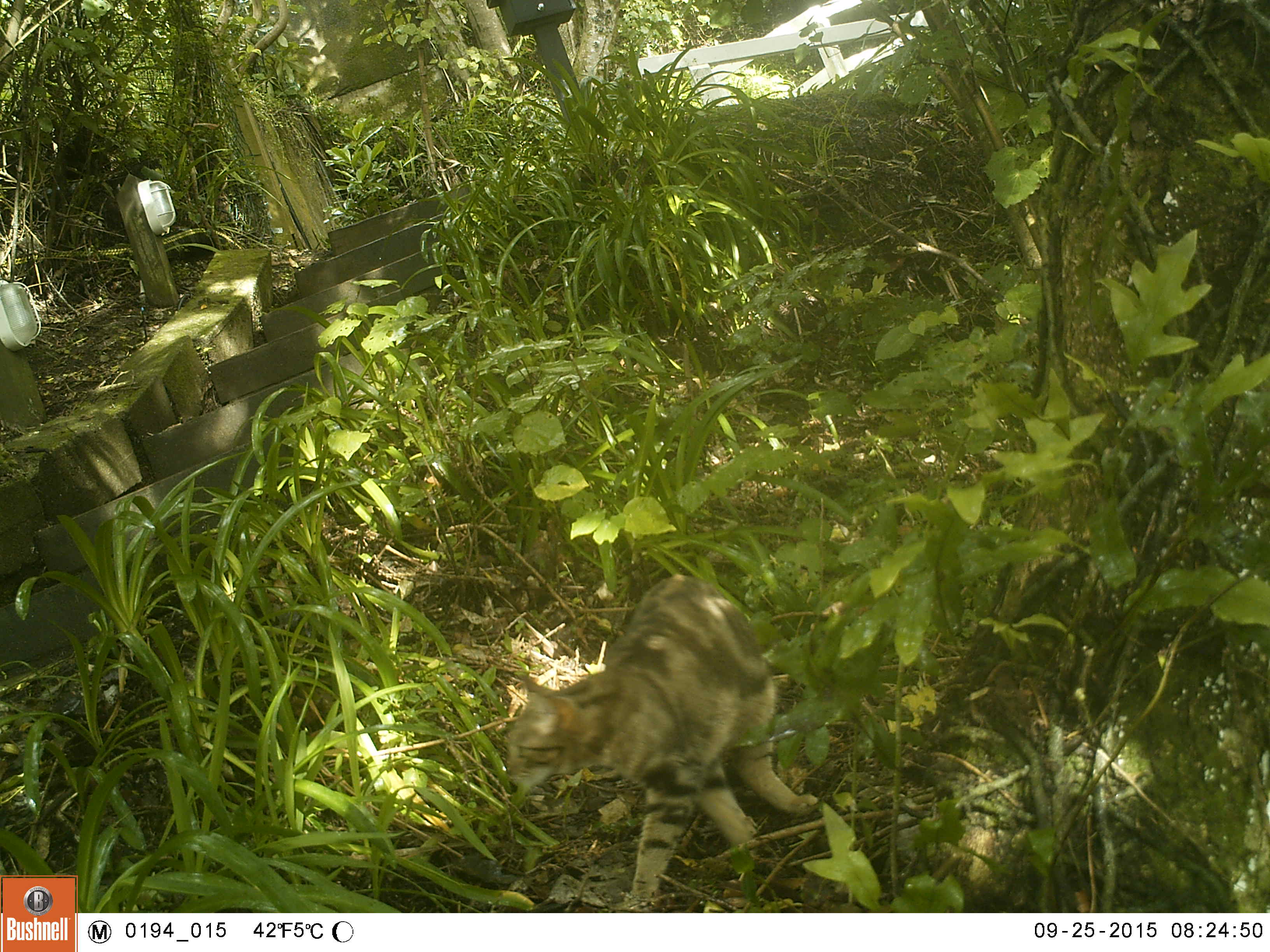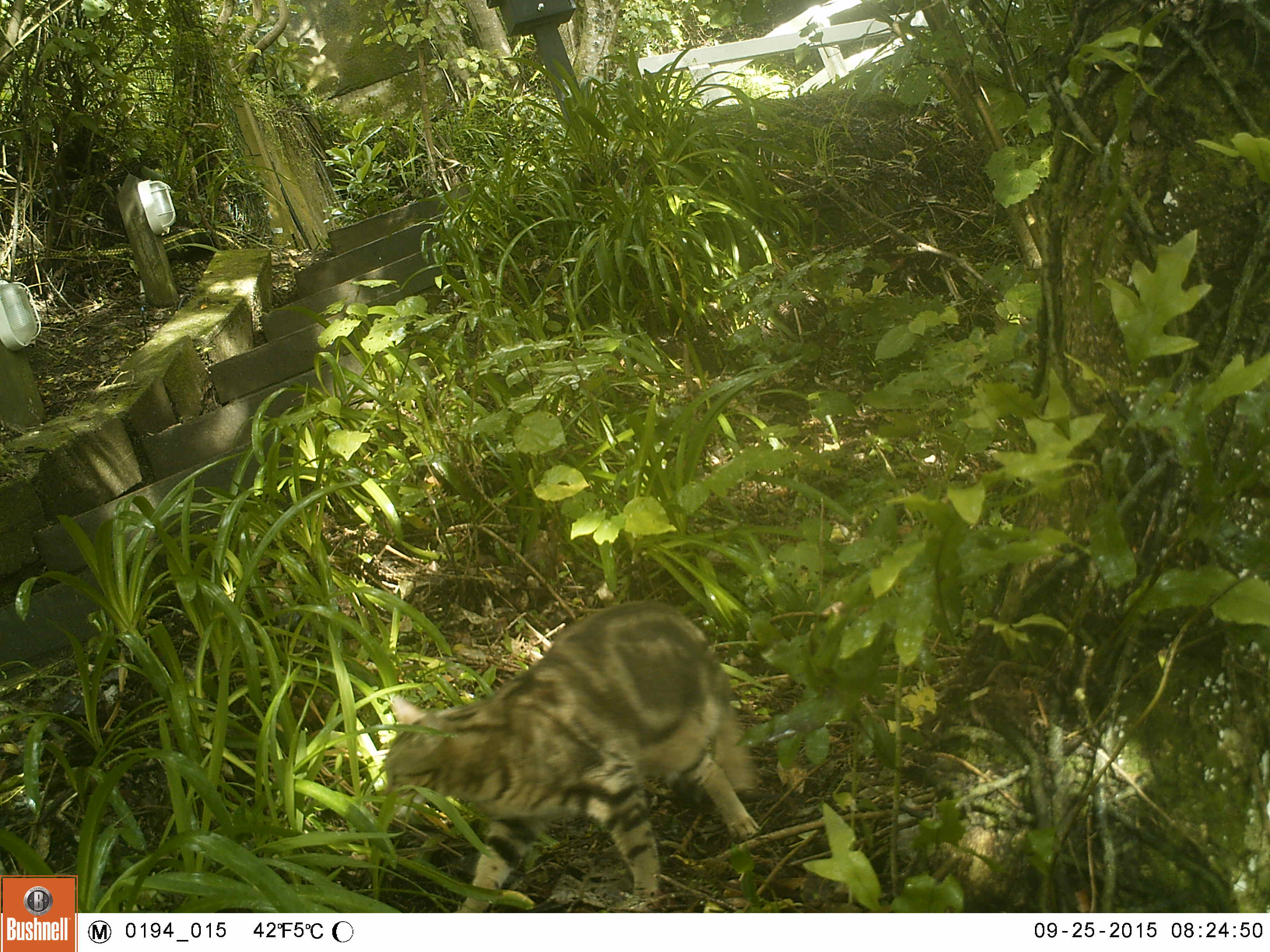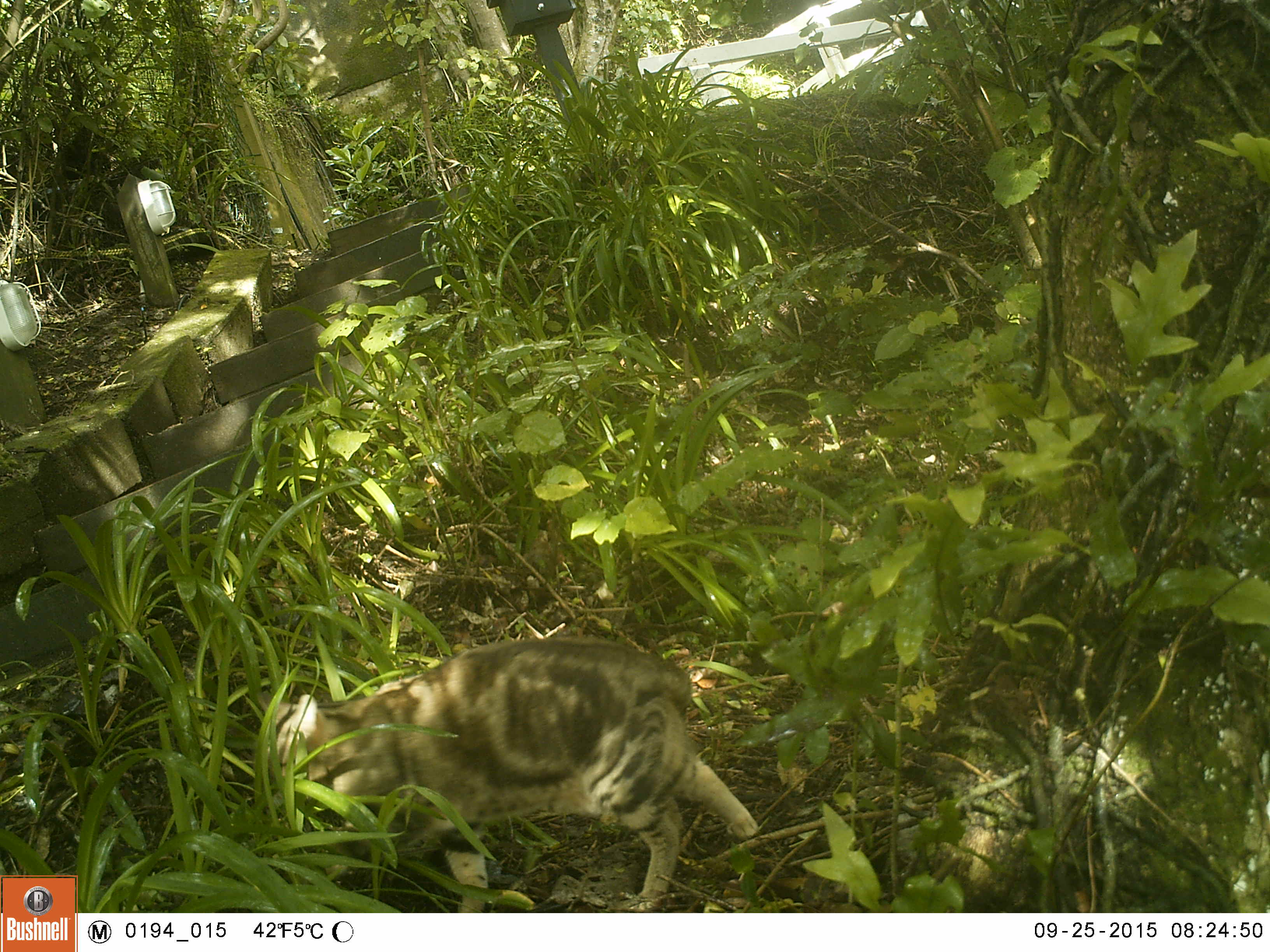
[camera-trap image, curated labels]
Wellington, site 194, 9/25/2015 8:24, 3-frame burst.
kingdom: Animalia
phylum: Chordata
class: Mammalia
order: Carnivora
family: Felidae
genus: Felis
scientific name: Felis catus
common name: cat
Cat (Felis catus).